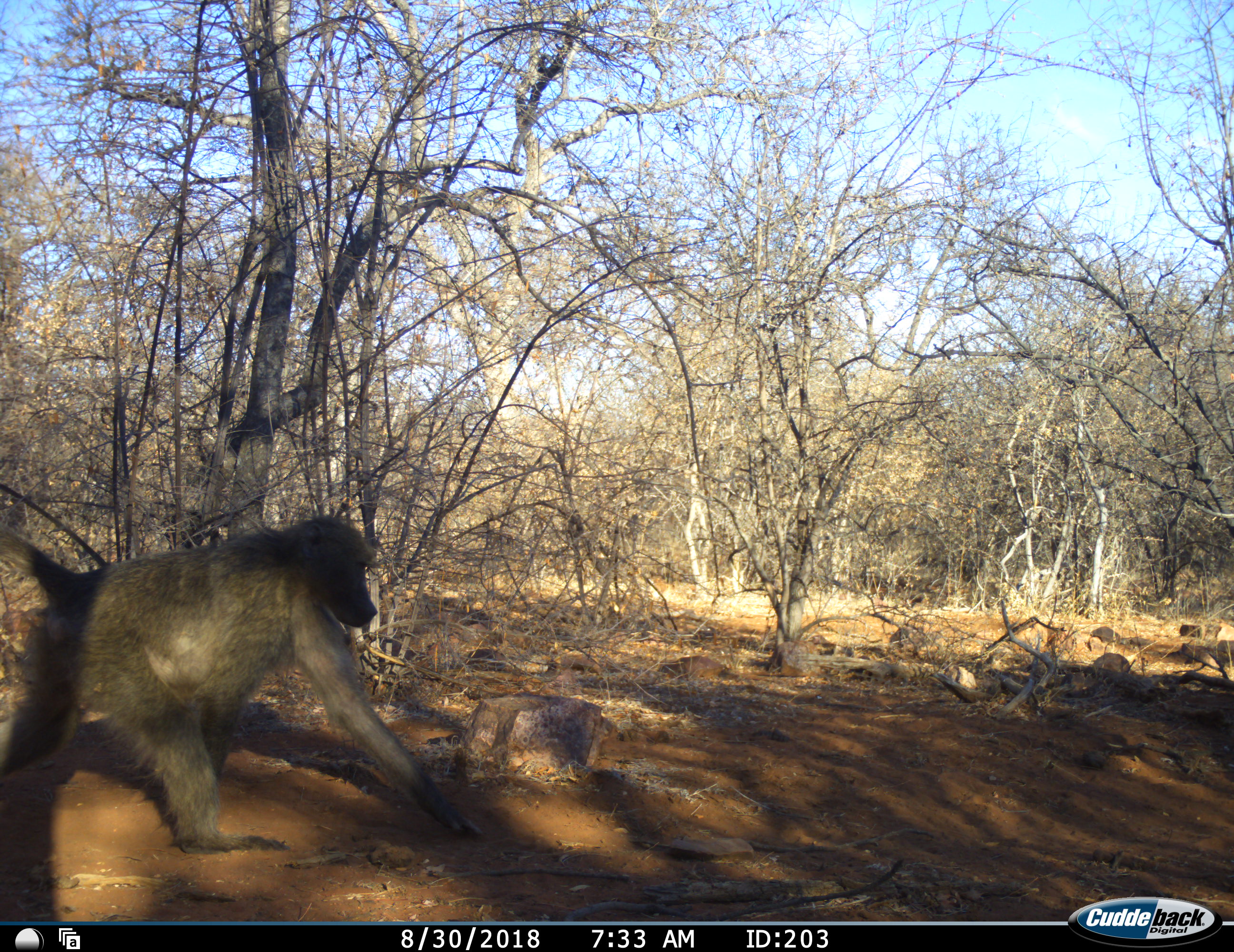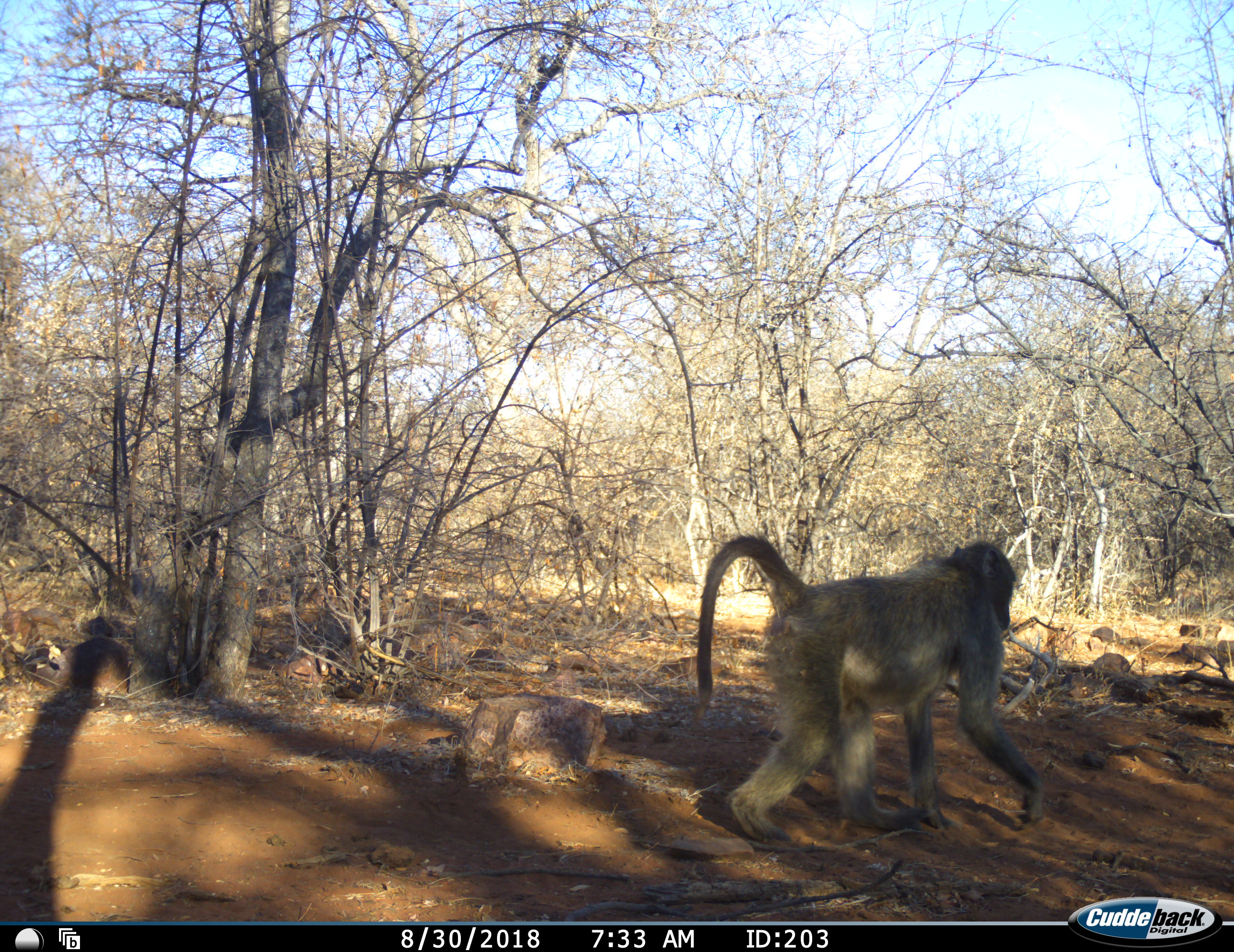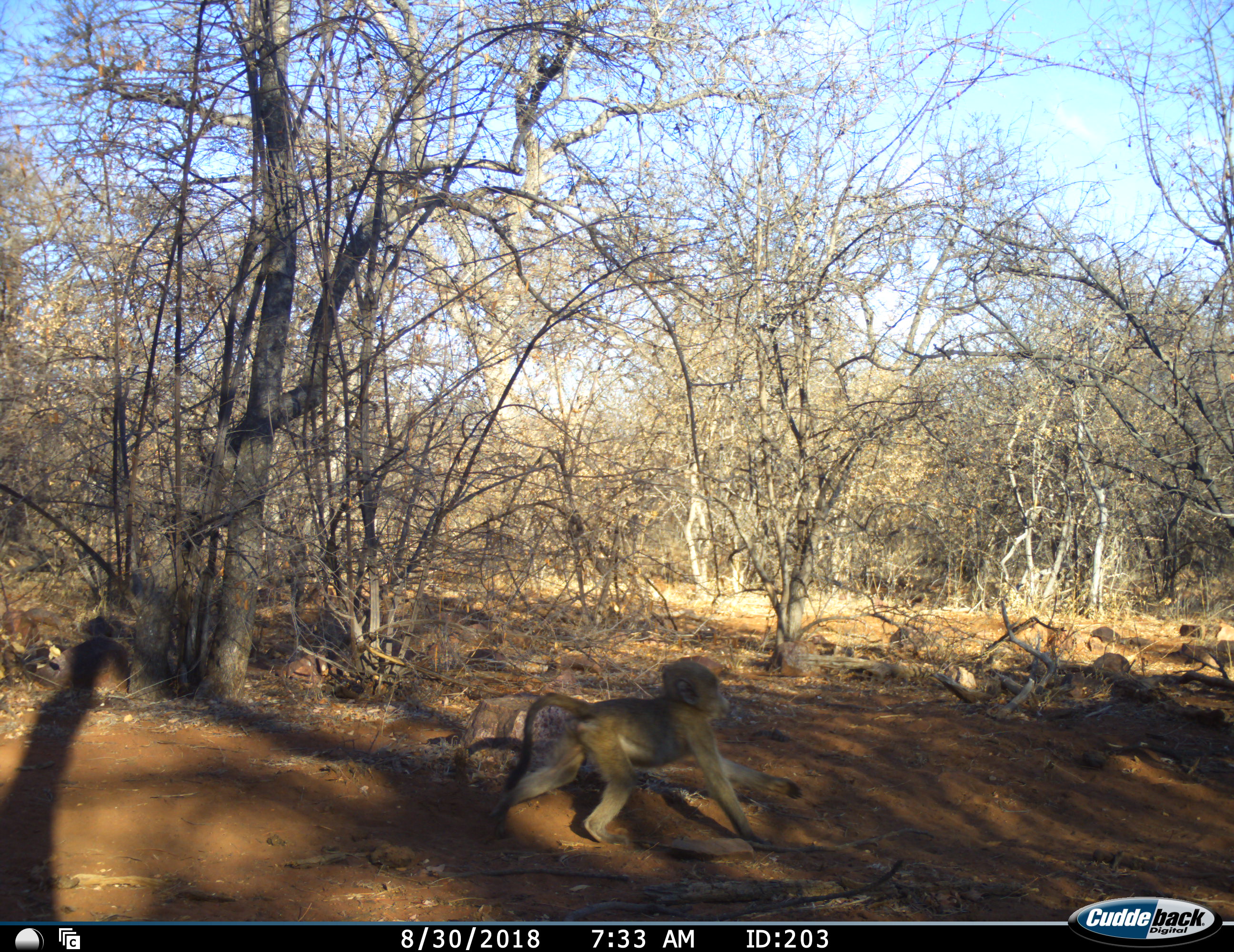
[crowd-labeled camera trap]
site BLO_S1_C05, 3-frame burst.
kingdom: Animalia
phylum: Chordata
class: Mammalia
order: Primates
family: Cercopithecidae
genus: Papio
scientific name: Papio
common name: baboon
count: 2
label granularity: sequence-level